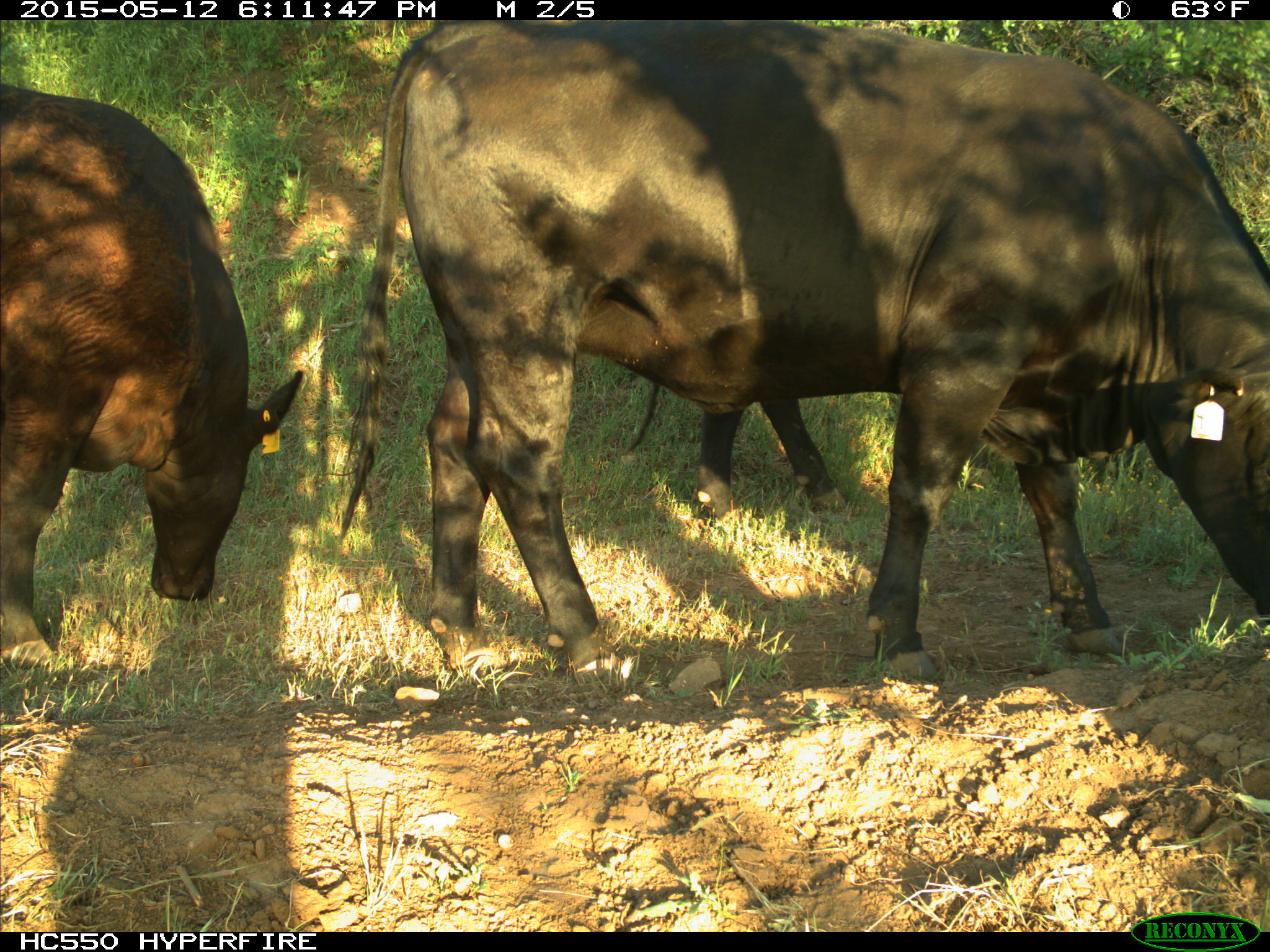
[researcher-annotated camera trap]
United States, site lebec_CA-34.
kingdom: Animalia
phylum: Chordata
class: Mammalia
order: Artiodactyla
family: Bovidae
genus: Bos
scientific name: Bos taurus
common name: domestic cow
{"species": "Bos taurus (domestic cow)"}